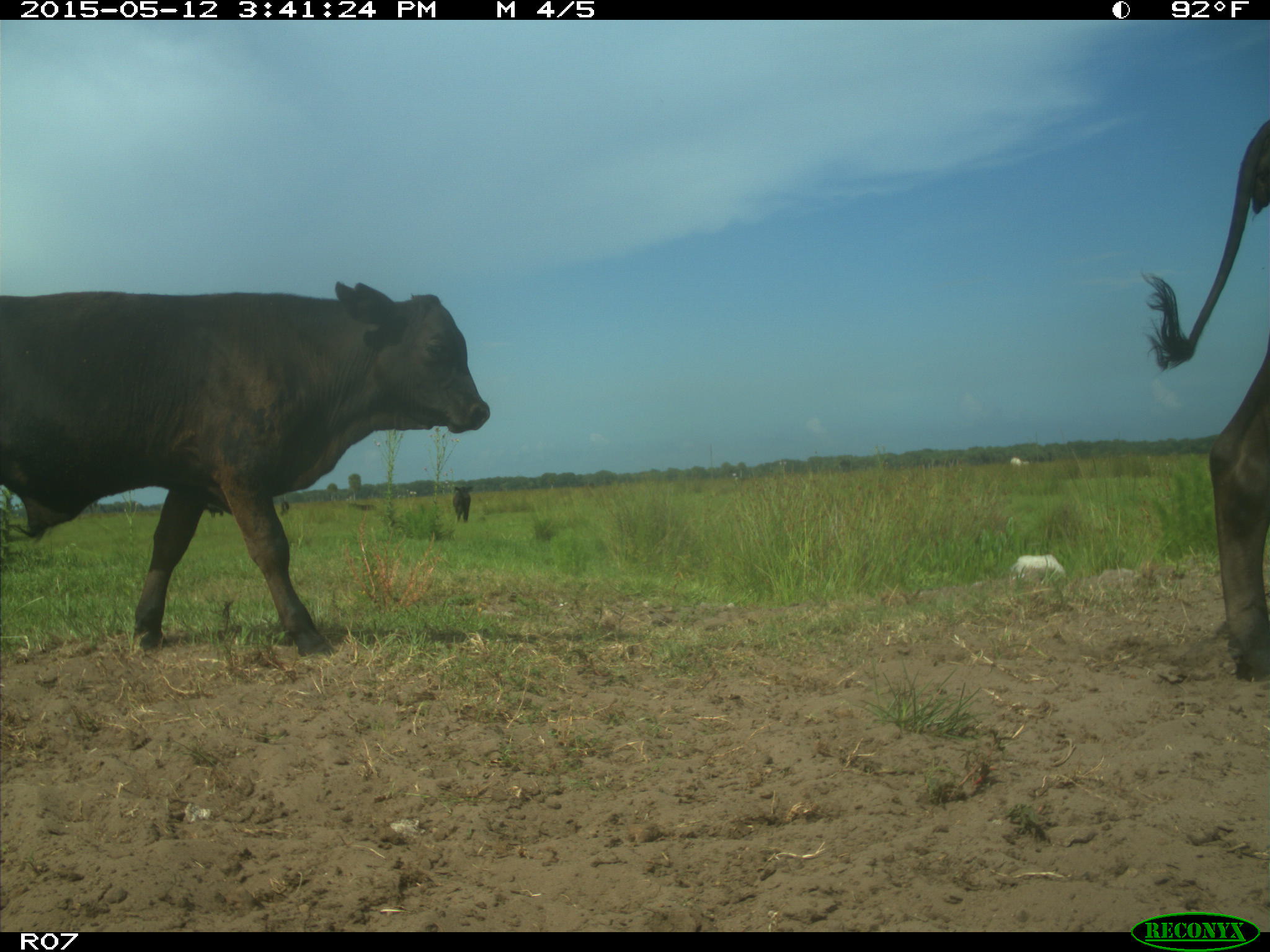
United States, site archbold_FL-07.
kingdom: Animalia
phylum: Chordata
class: Mammalia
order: Artiodactyla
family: Bovidae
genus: Bos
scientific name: Bos taurus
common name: domestic cow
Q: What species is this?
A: Bos taurus (domestic cow).